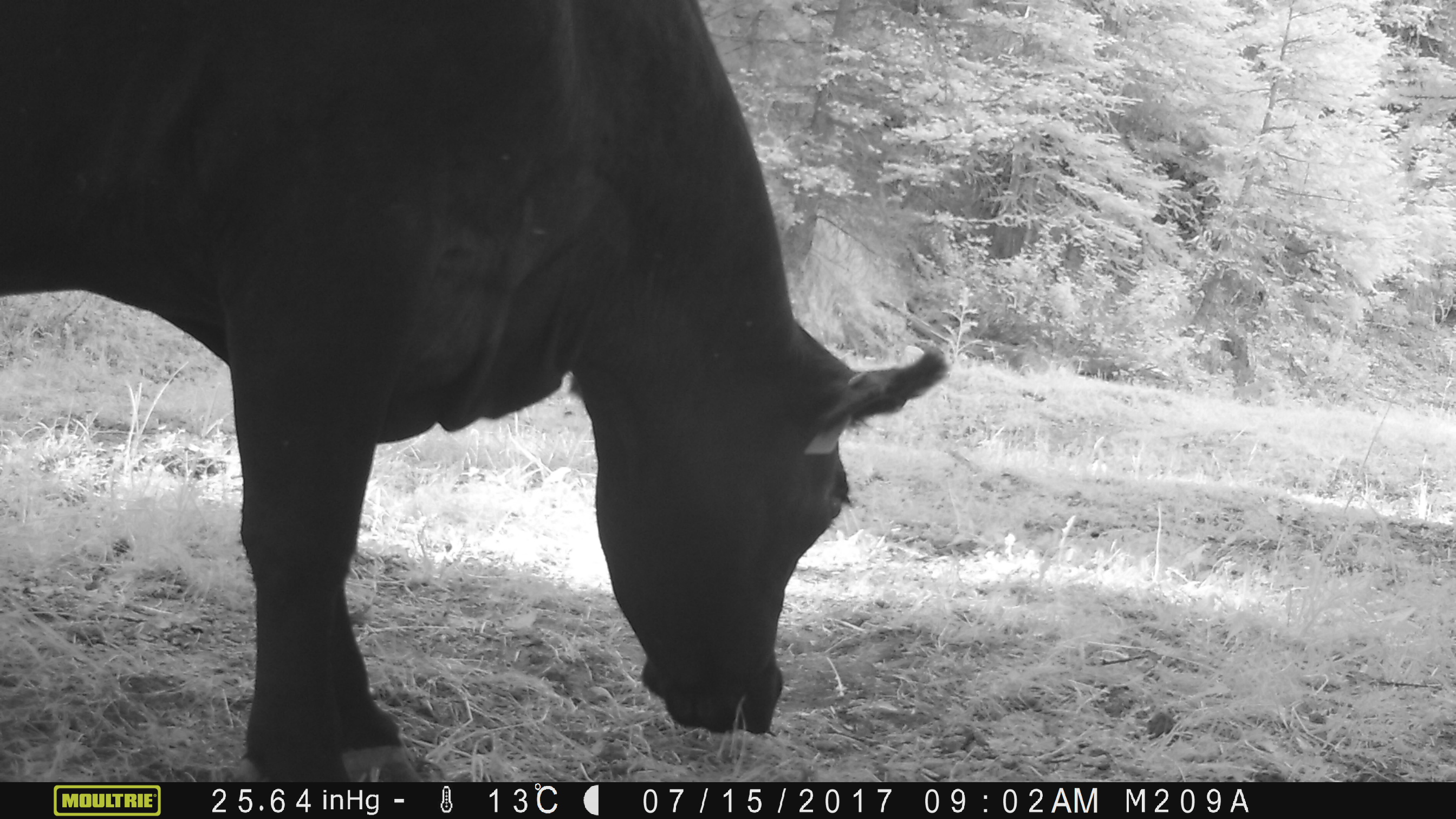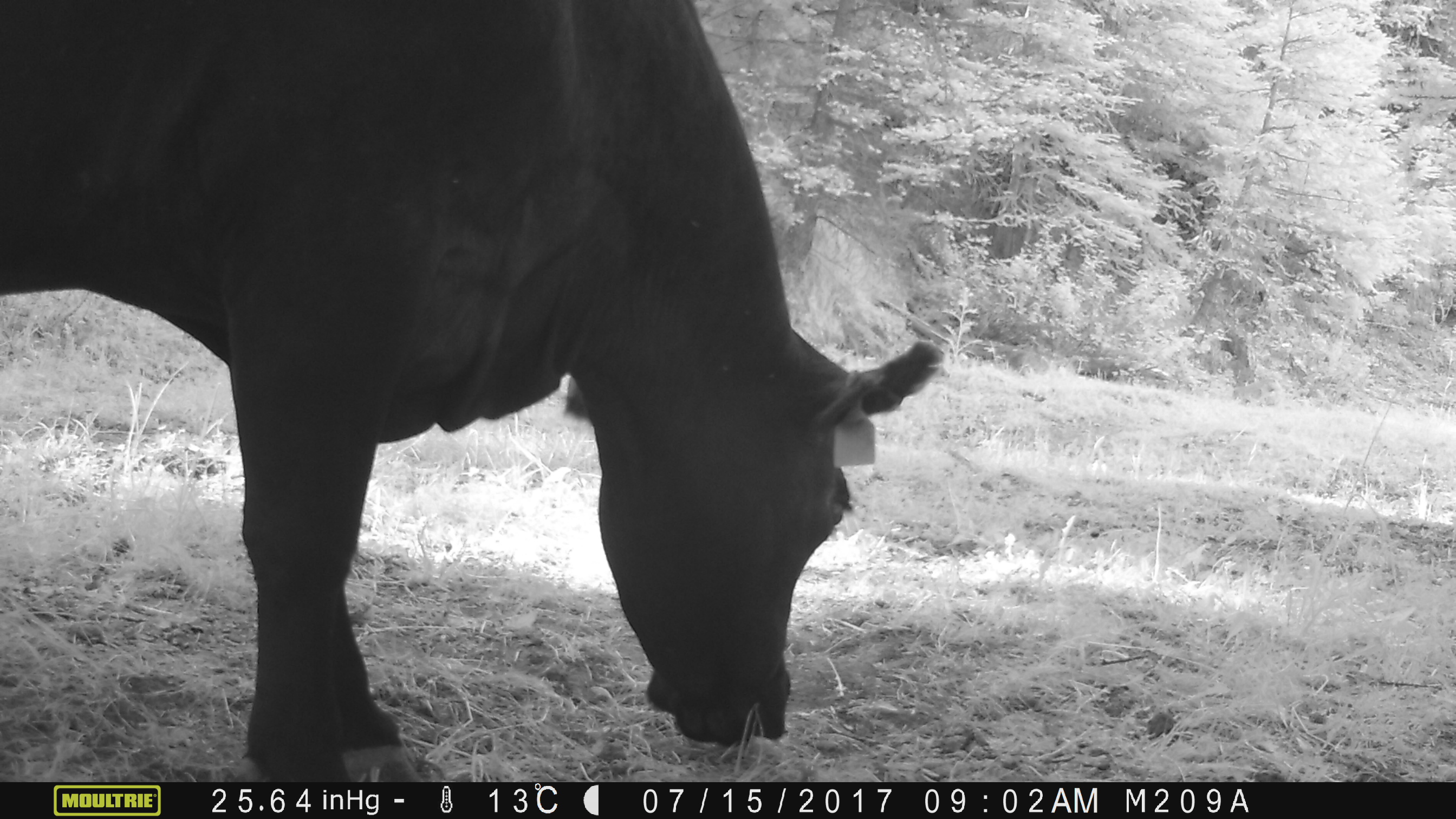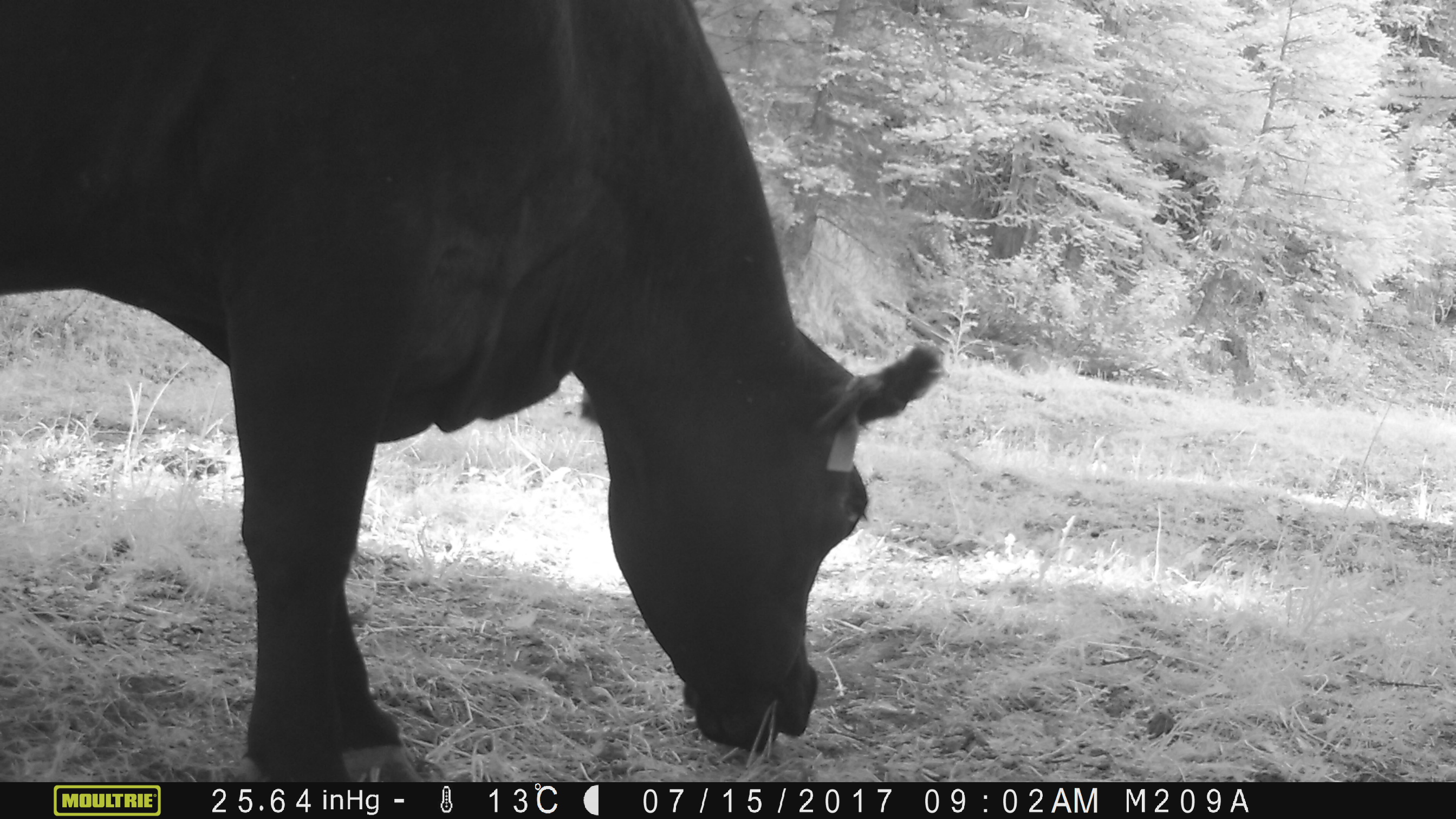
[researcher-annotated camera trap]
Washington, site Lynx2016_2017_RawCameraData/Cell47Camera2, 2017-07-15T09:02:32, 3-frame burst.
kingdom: Animalia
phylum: Chordata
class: Mammalia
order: Artiodactyla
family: Bovidae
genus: Bos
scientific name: Bos taurus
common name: domestic cattle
Domestic cattle (Bos taurus). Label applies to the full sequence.